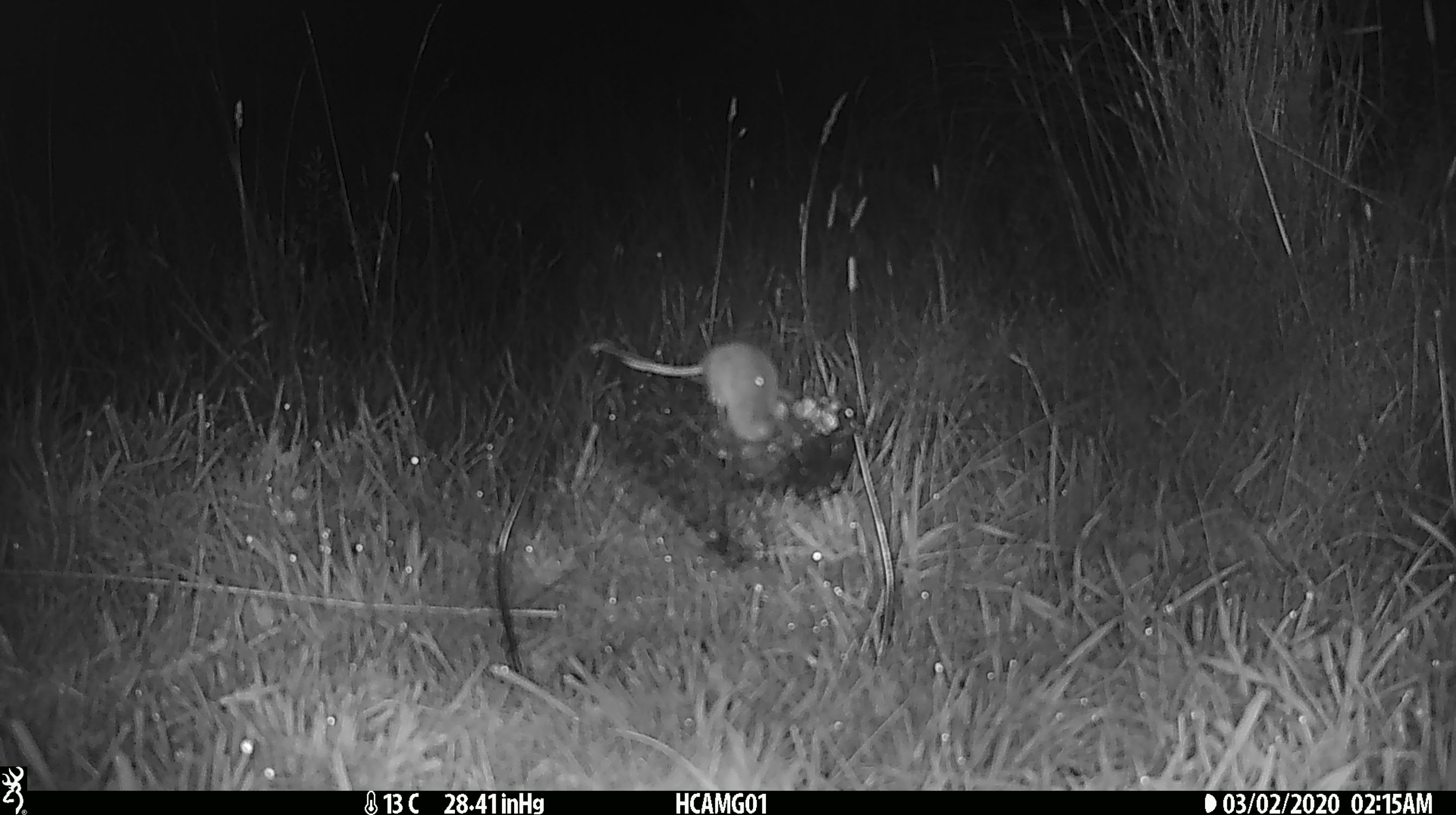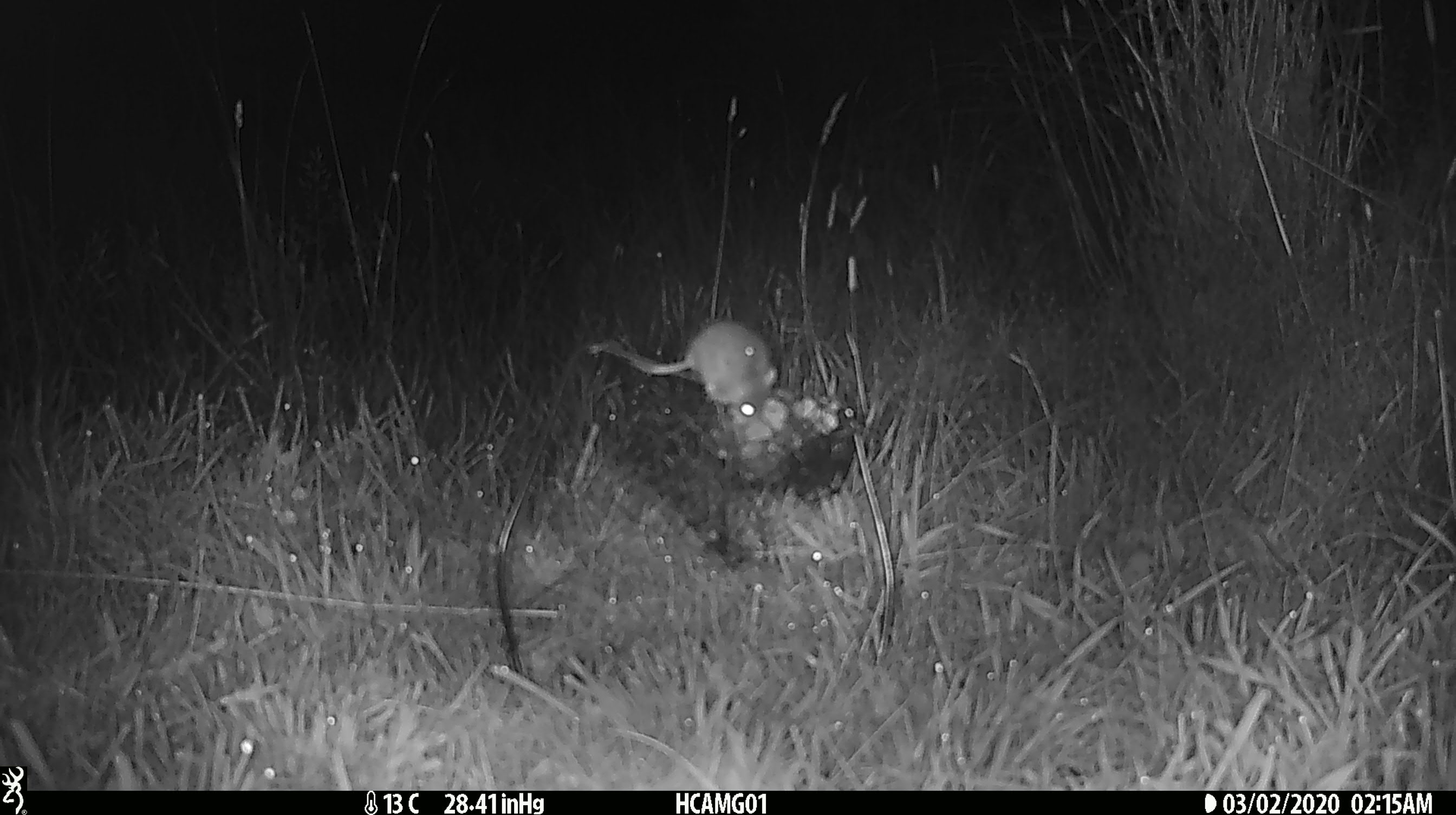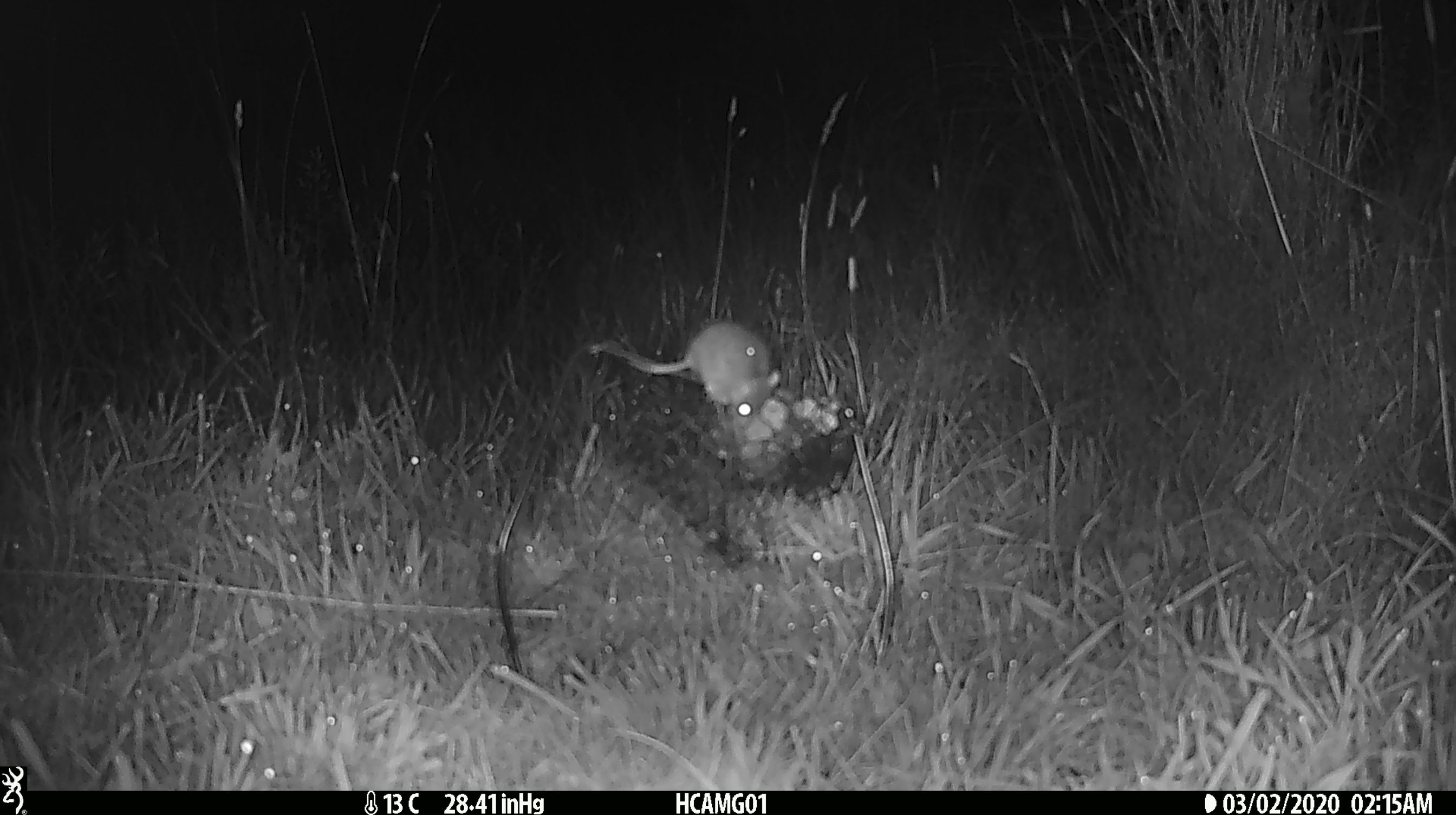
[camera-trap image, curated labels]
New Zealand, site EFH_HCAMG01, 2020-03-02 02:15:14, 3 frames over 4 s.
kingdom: Animalia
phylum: Chordata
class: Mammalia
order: Rodentia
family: Muridae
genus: Mus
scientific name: Mus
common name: mouse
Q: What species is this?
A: Mouse (Mus).